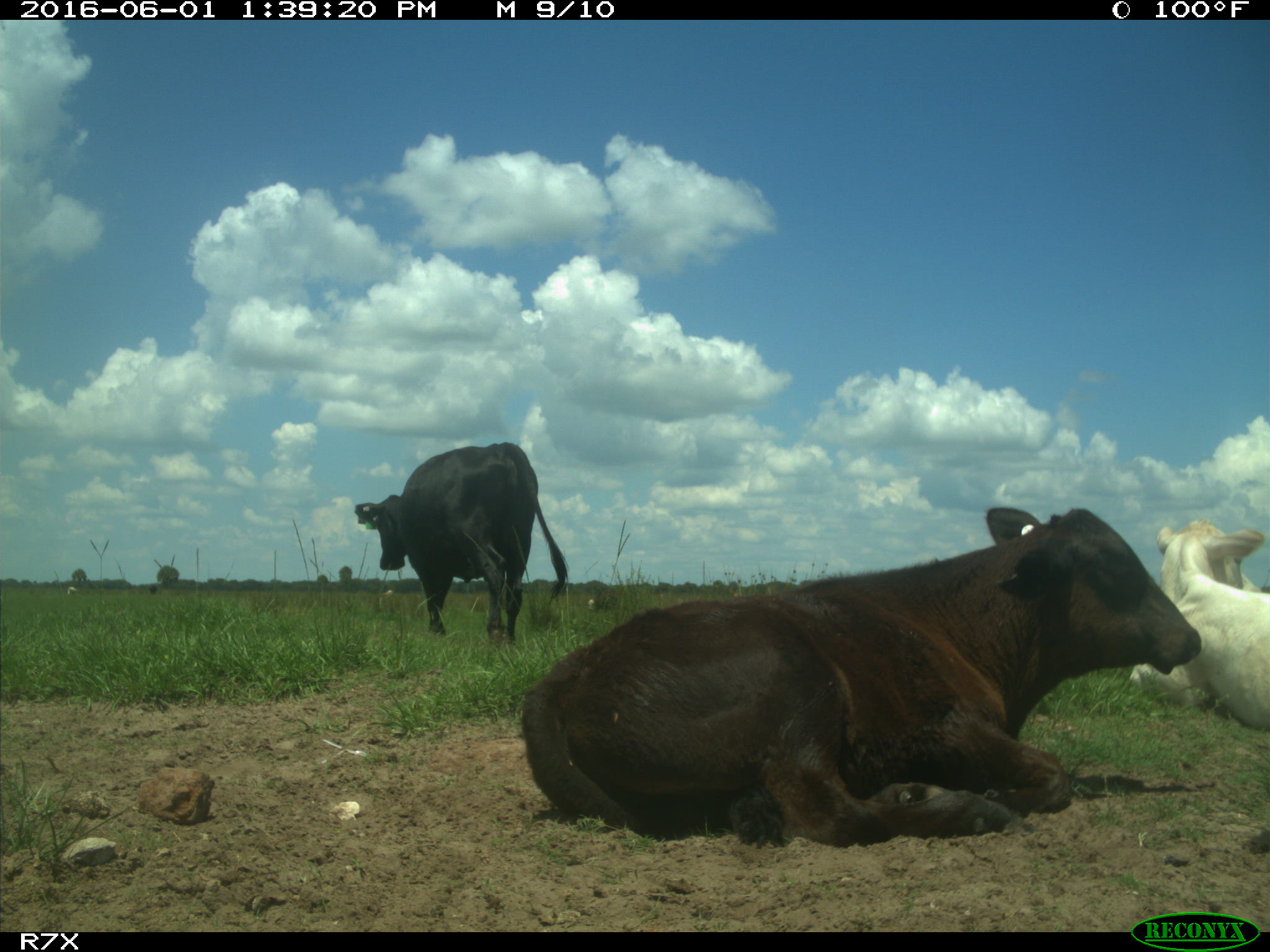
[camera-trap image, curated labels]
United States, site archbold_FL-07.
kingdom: Animalia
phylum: Chordata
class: Mammalia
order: Artiodactyla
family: Bovidae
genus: Bos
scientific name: Bos taurus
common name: domestic cow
Bos taurus (domestic cow).